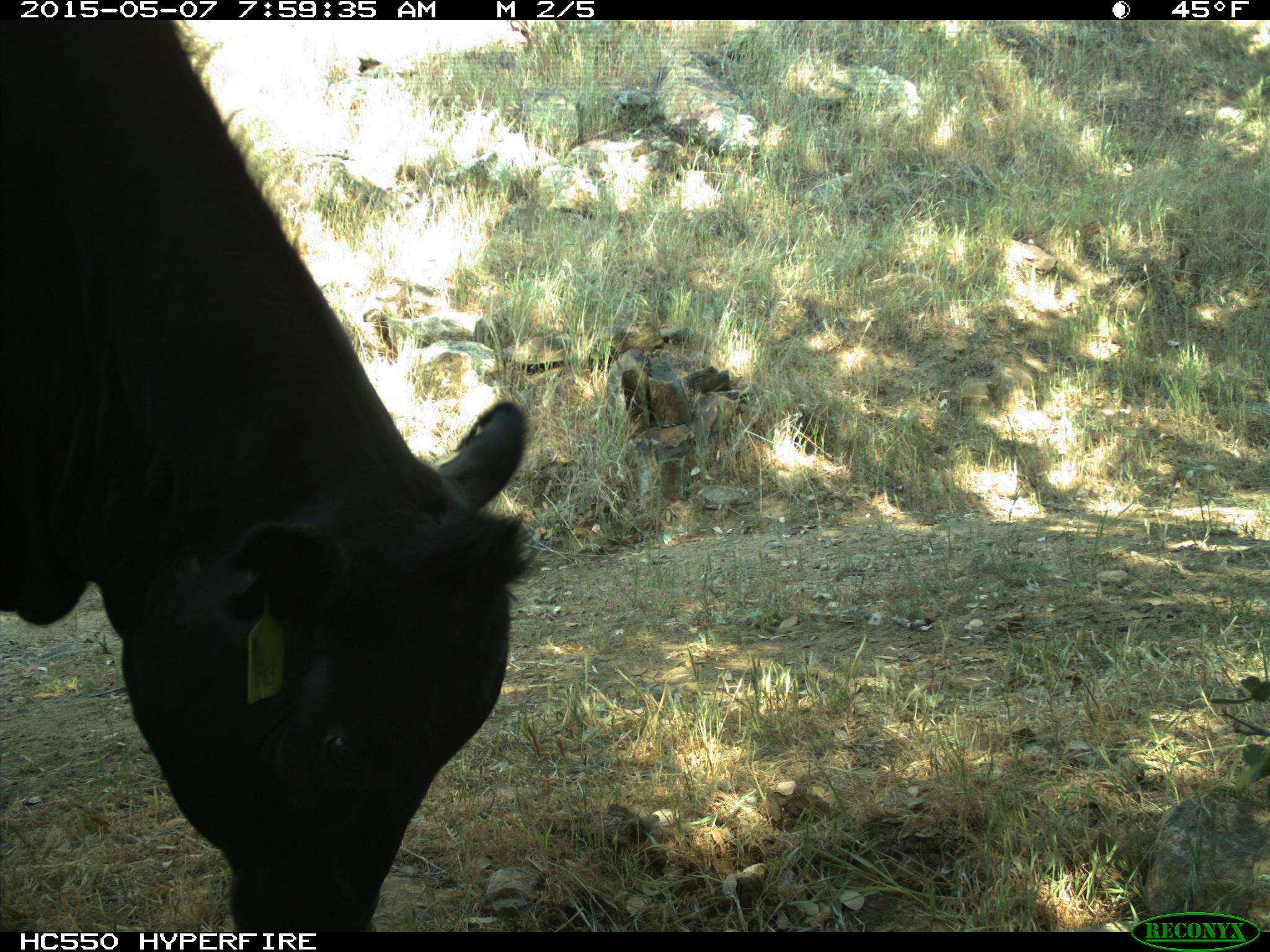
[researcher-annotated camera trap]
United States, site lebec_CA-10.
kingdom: Animalia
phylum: Chordata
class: Mammalia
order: Artiodactyla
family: Bovidae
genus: Bos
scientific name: Bos taurus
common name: domestic cow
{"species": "Bos taurus (domestic cow)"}